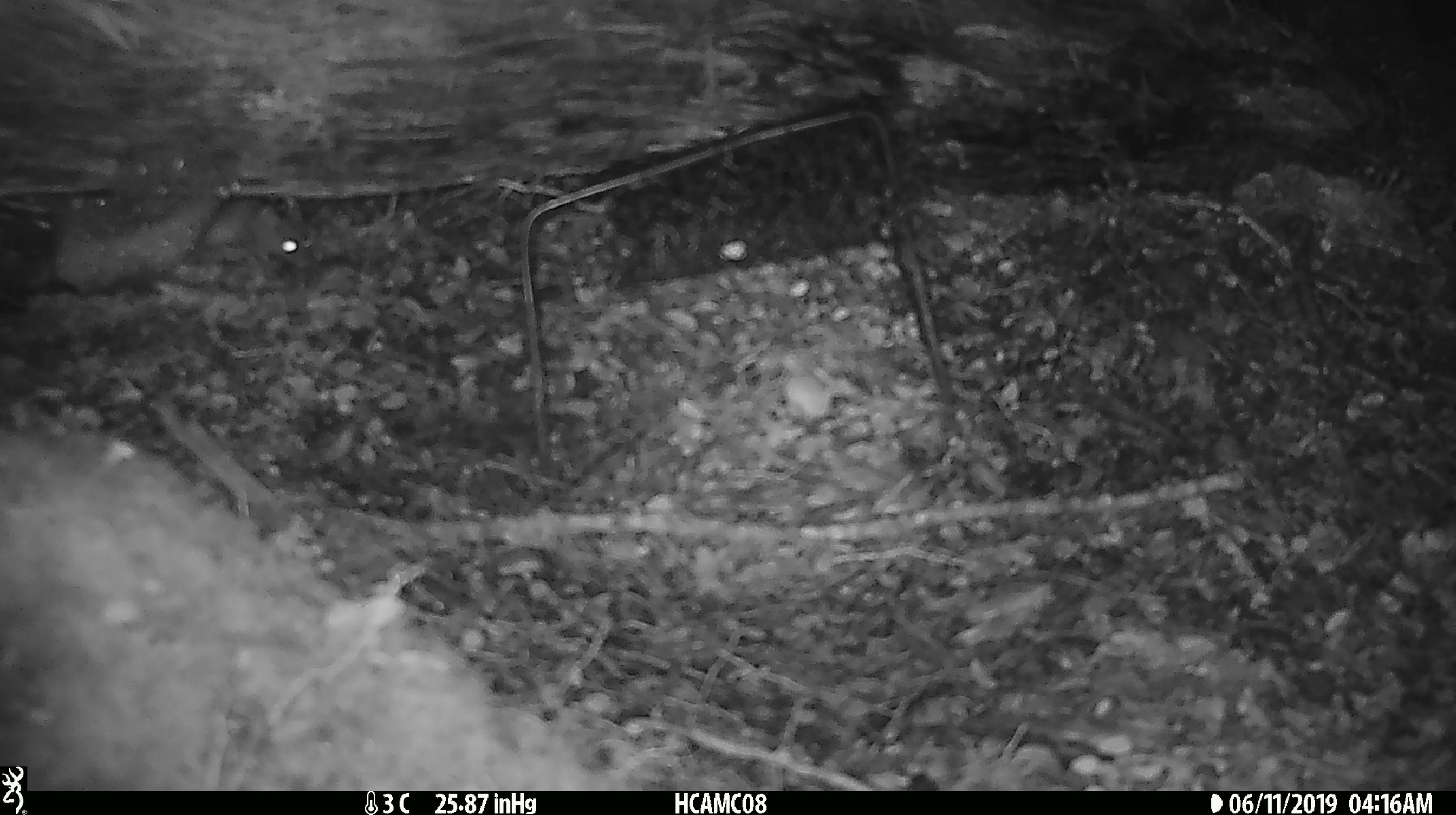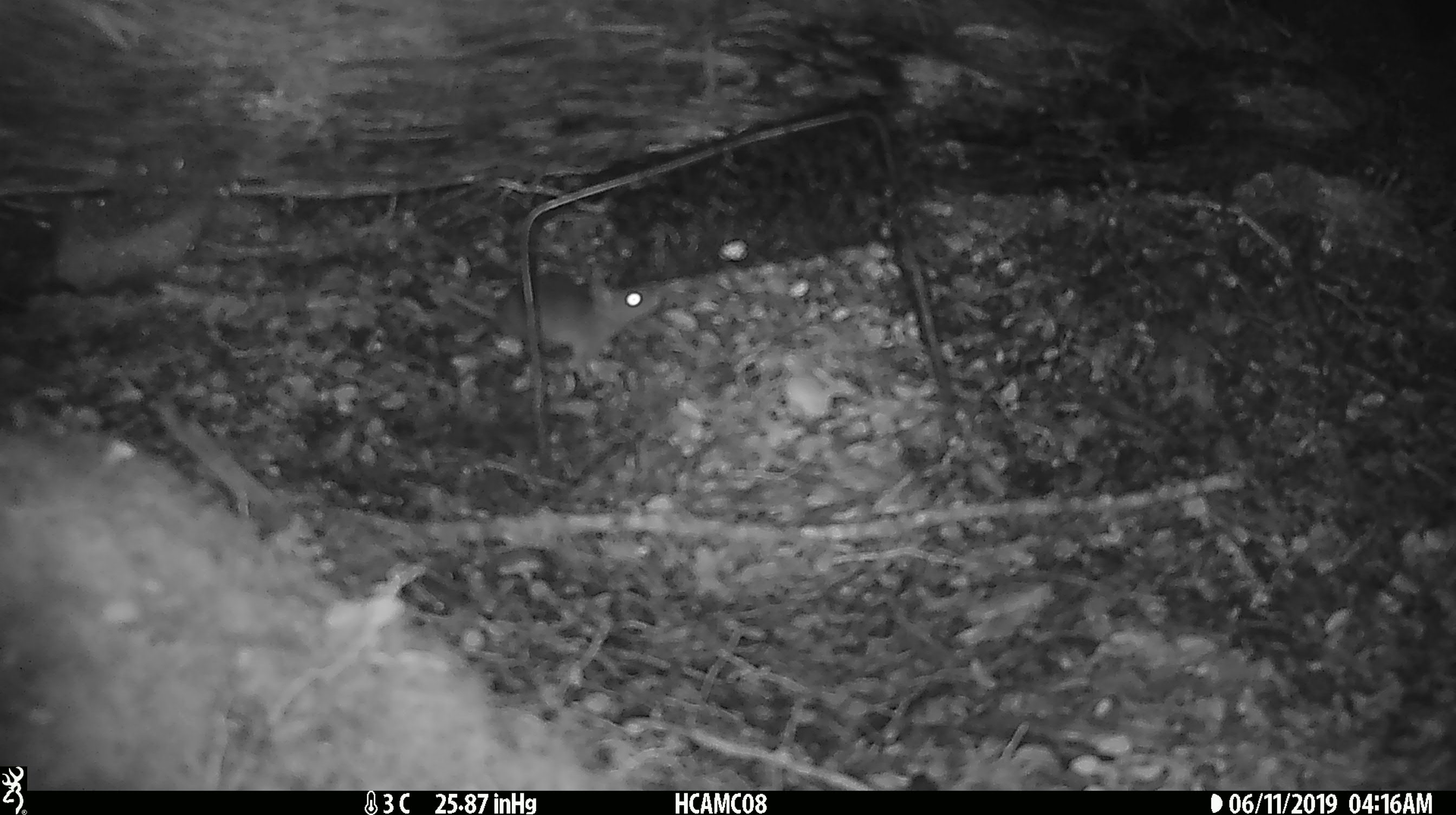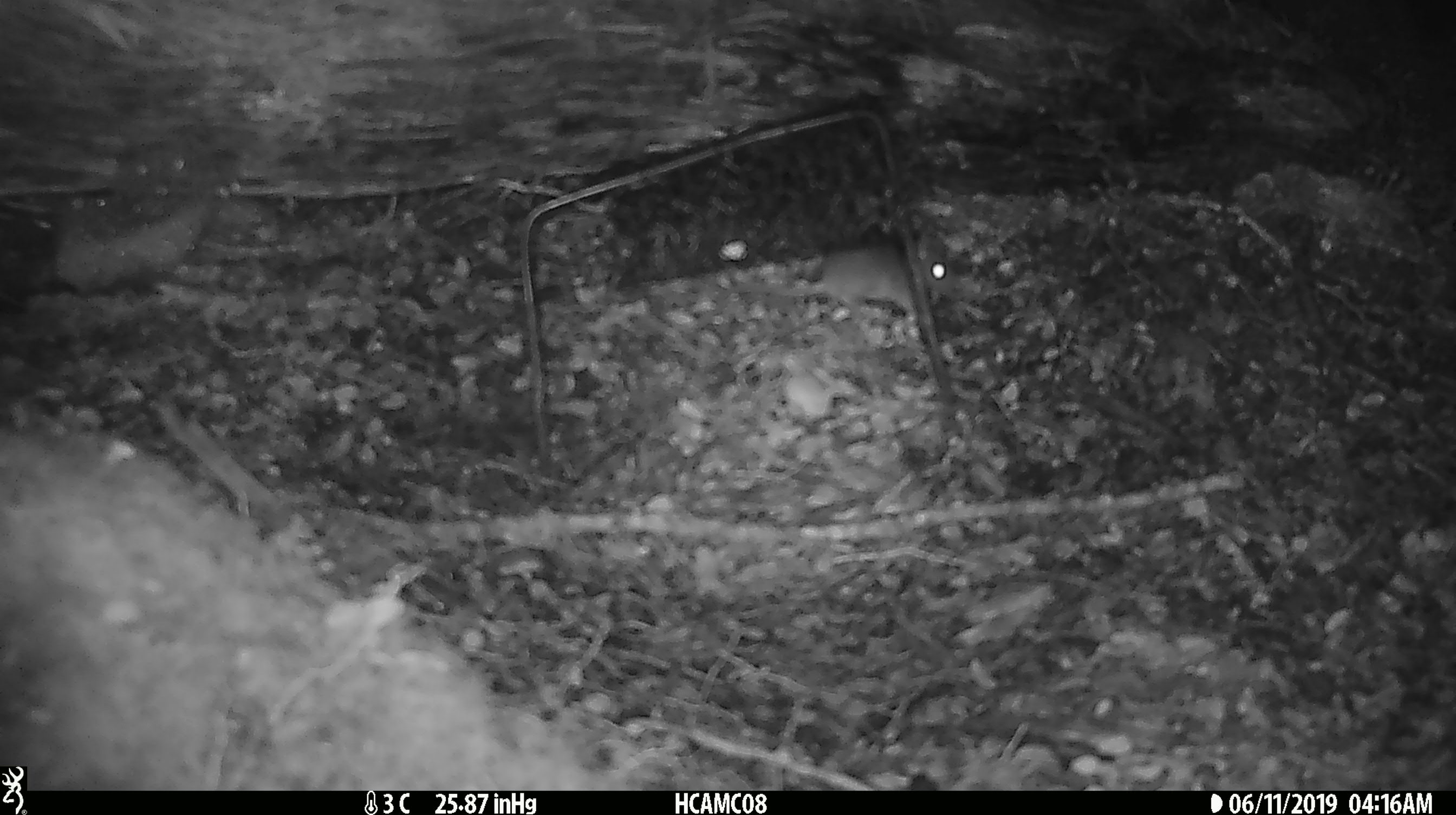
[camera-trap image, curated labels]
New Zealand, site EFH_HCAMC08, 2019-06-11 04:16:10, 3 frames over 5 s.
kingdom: Animalia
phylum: Chordata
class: Mammalia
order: Rodentia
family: Muridae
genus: Mus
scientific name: Mus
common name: mouse